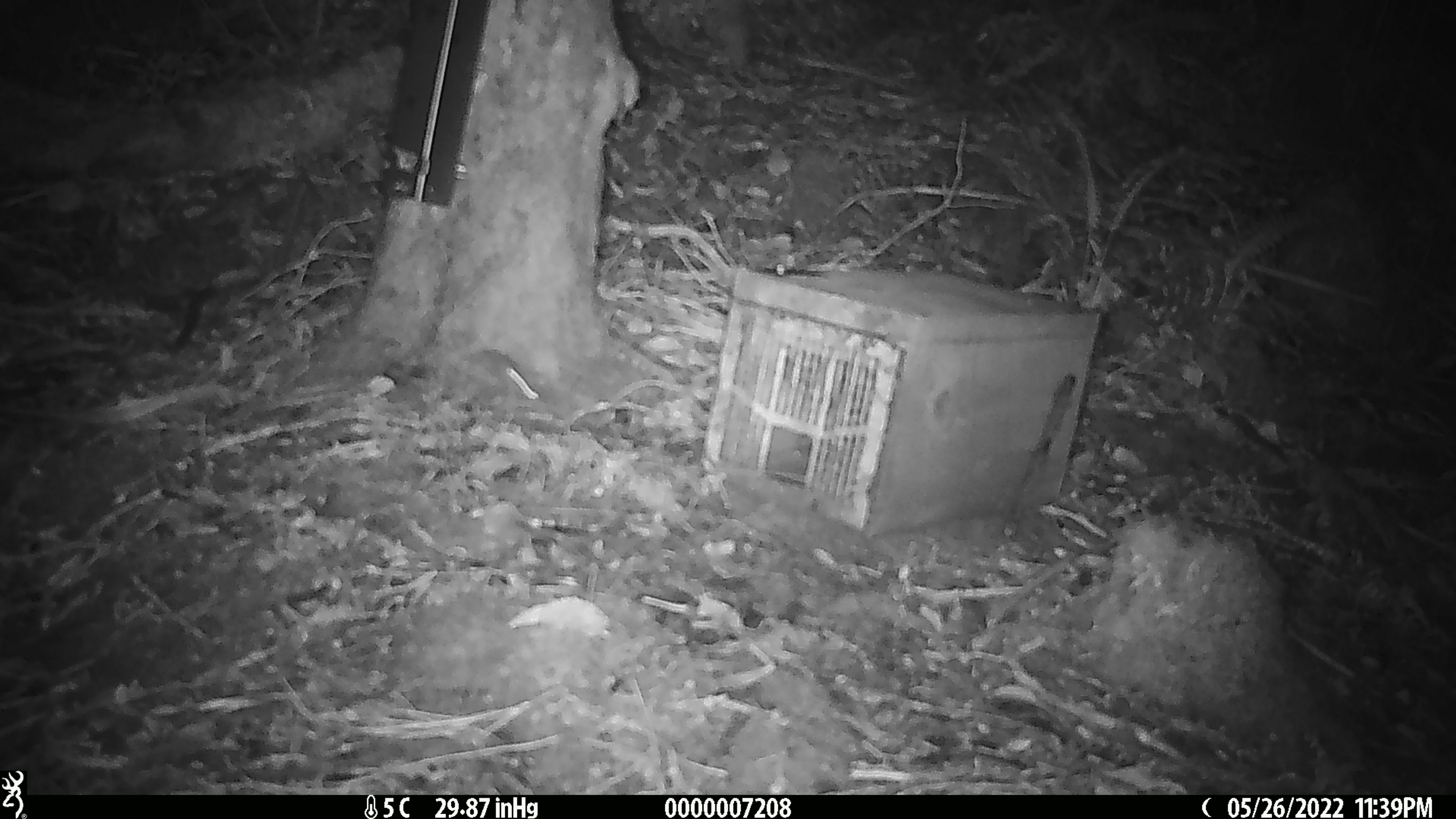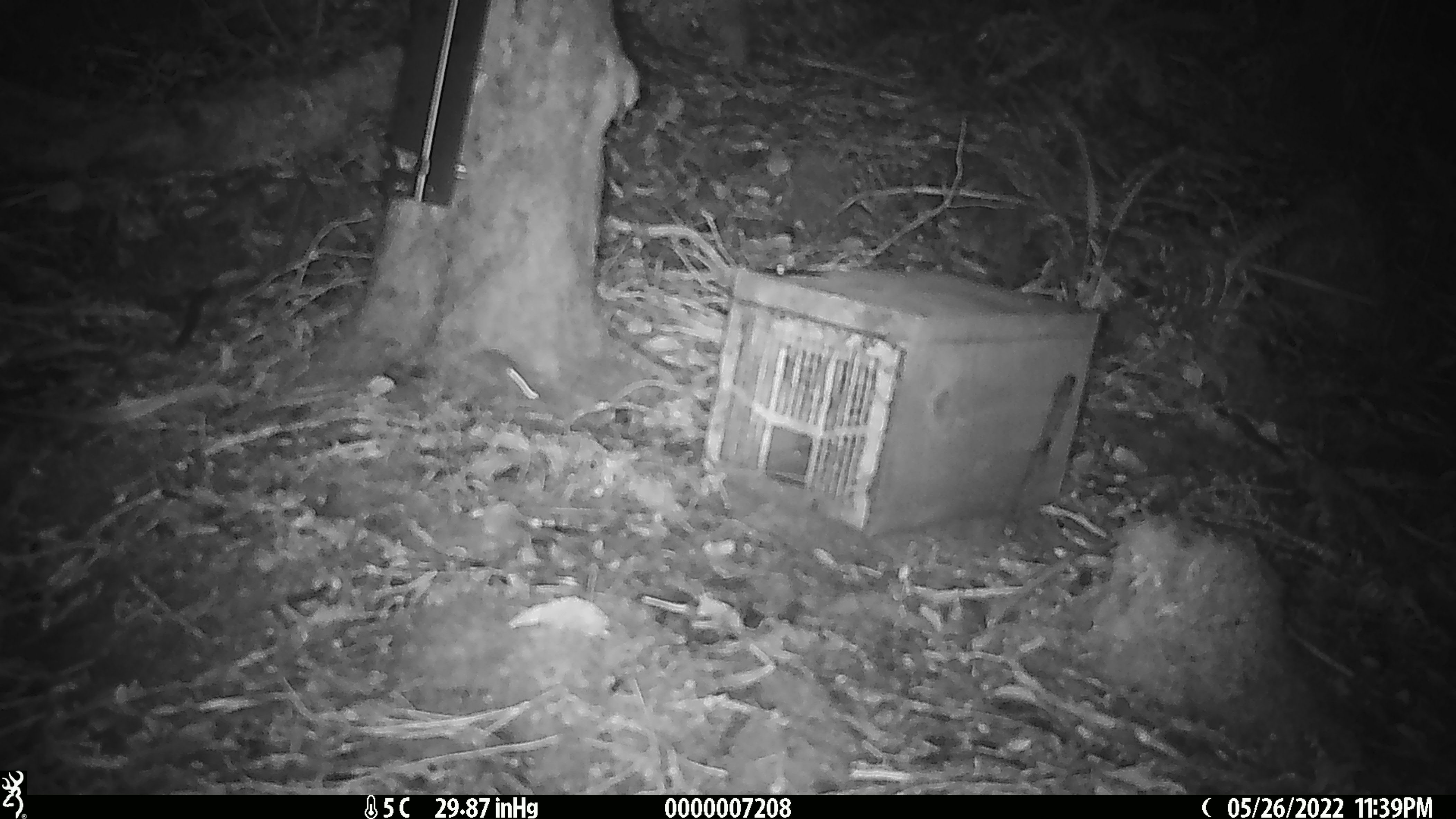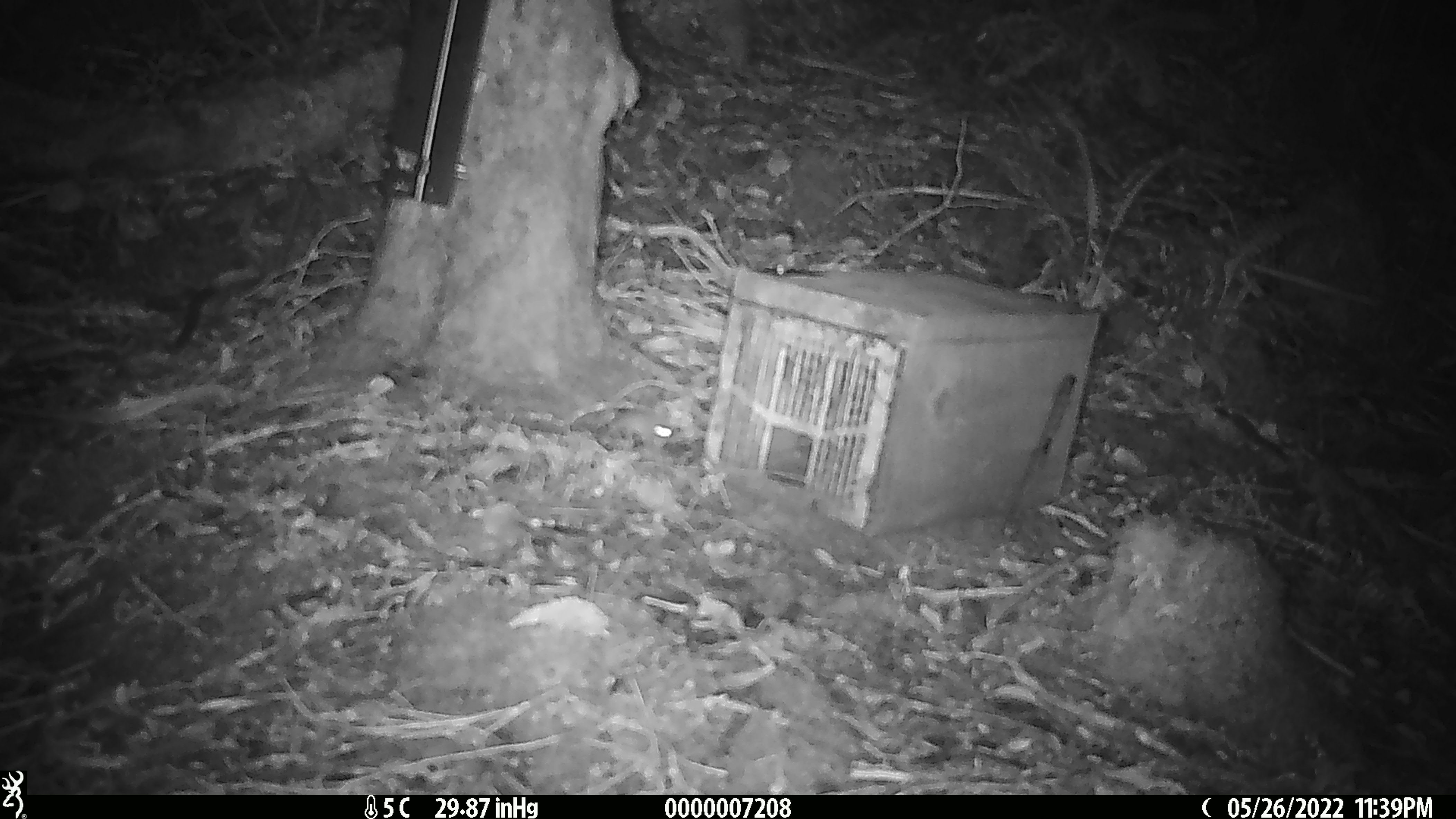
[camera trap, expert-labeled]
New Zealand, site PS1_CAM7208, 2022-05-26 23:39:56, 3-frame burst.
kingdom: Animalia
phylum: Chordata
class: Mammalia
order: Rodentia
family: Muridae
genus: Mus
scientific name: Mus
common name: mouse